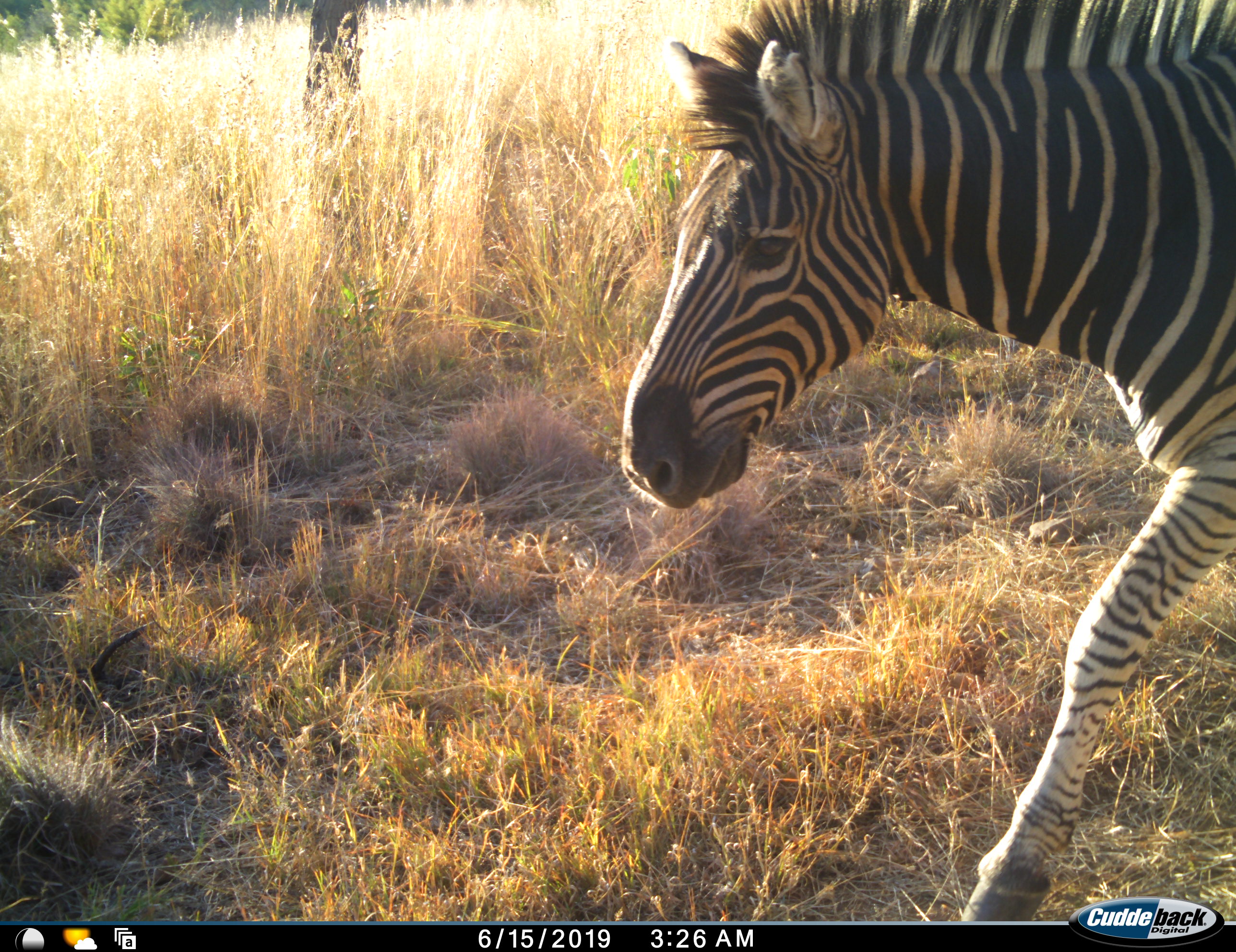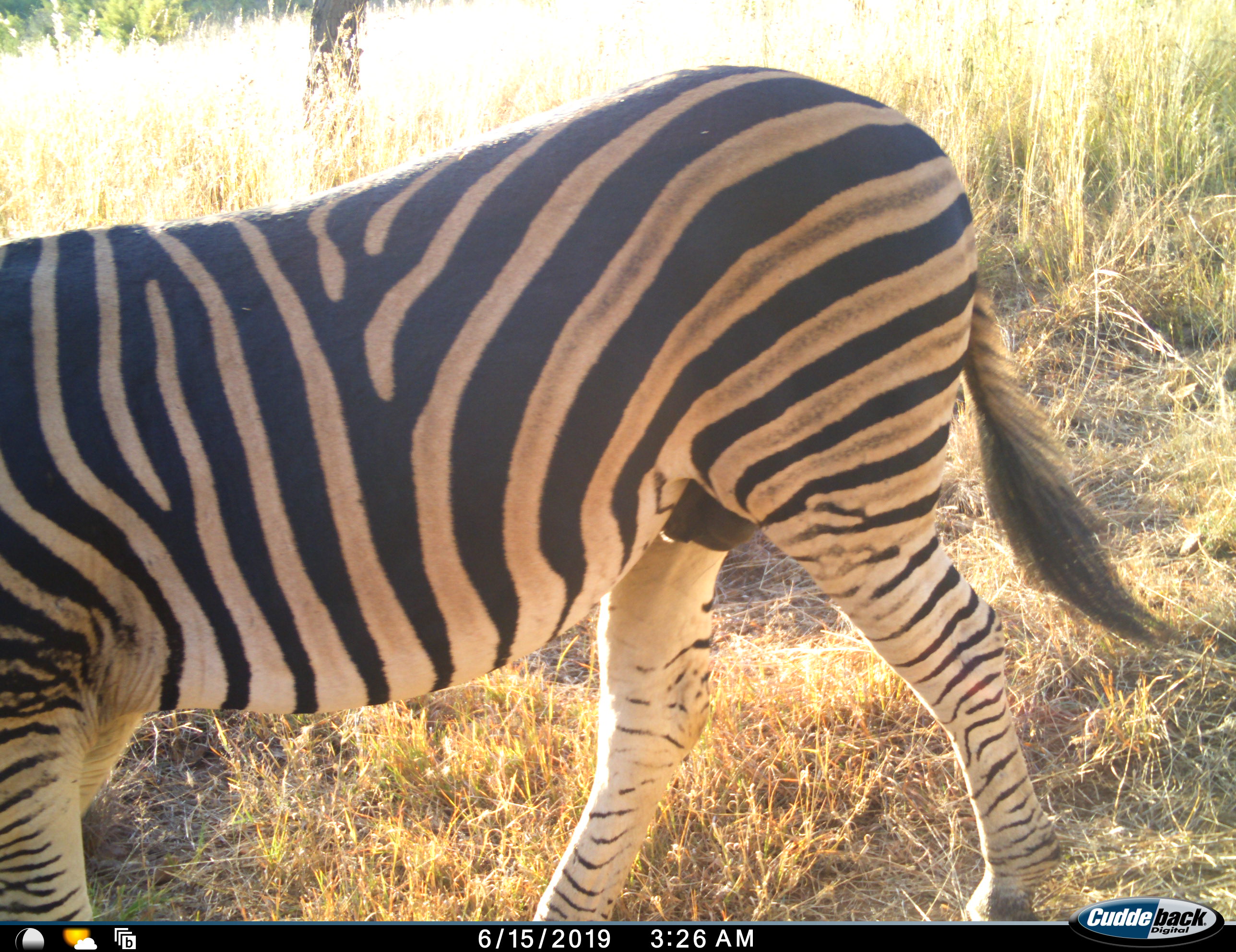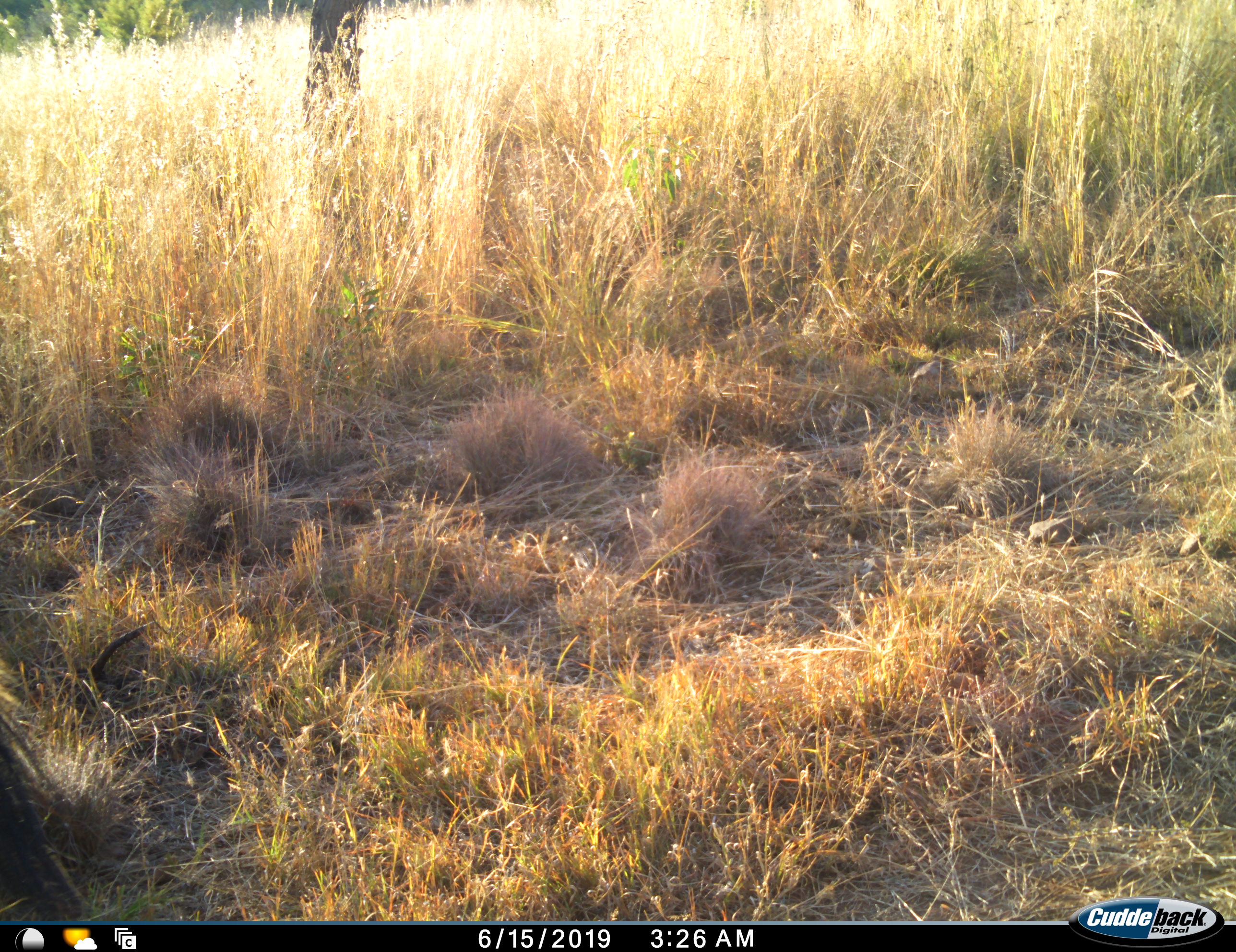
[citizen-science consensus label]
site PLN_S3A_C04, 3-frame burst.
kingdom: Animalia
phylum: Chordata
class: Mammalia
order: Perissodactyla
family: Equidae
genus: Equus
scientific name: Equus quagga burchellii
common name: burchell's zebra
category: zebraburchells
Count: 1.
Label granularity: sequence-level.